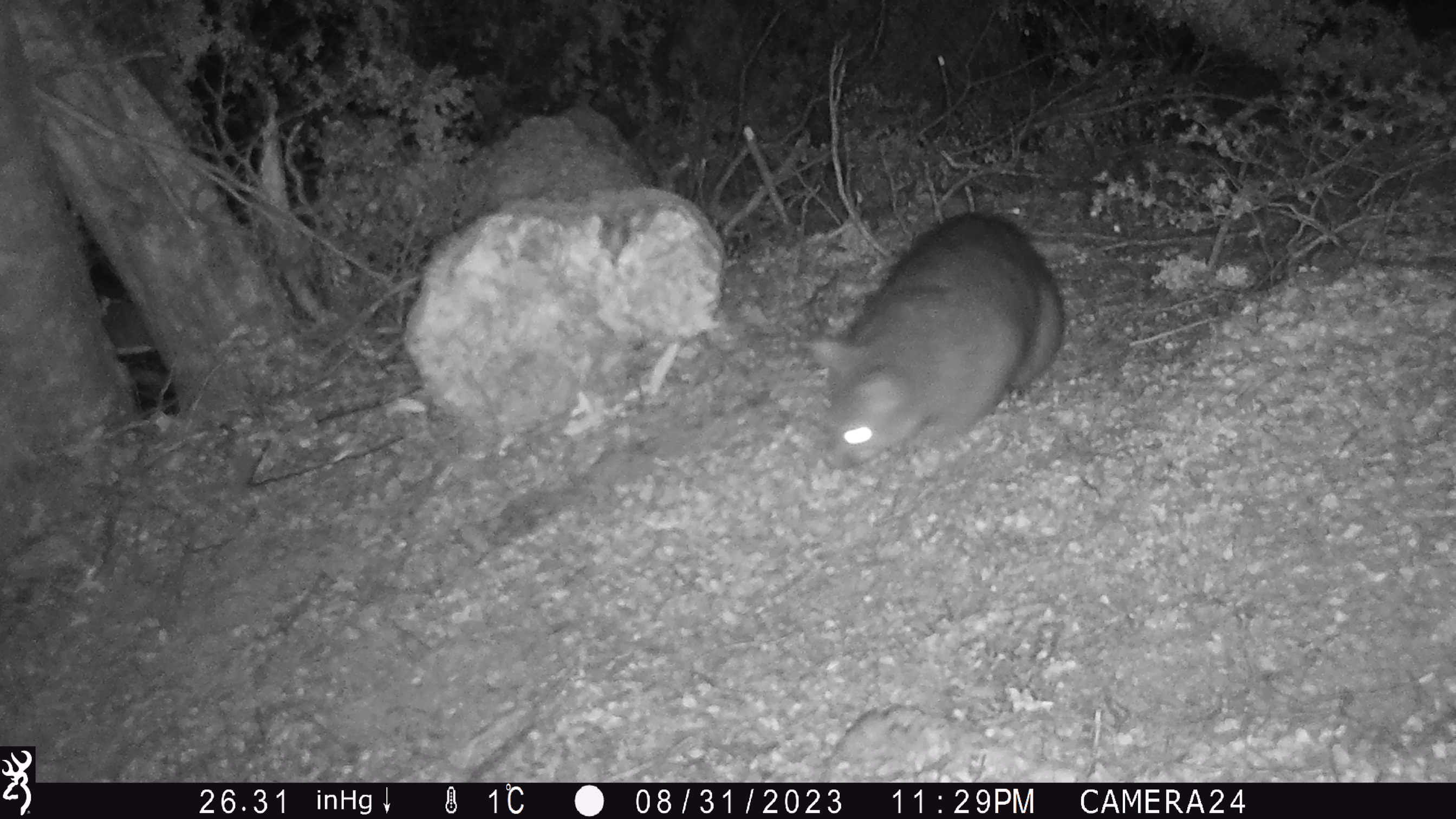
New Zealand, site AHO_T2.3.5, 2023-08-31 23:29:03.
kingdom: Animalia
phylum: Chordata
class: Mammalia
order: Carnivora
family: Mustelidae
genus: Mustela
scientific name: Mustela erminea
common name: stoat